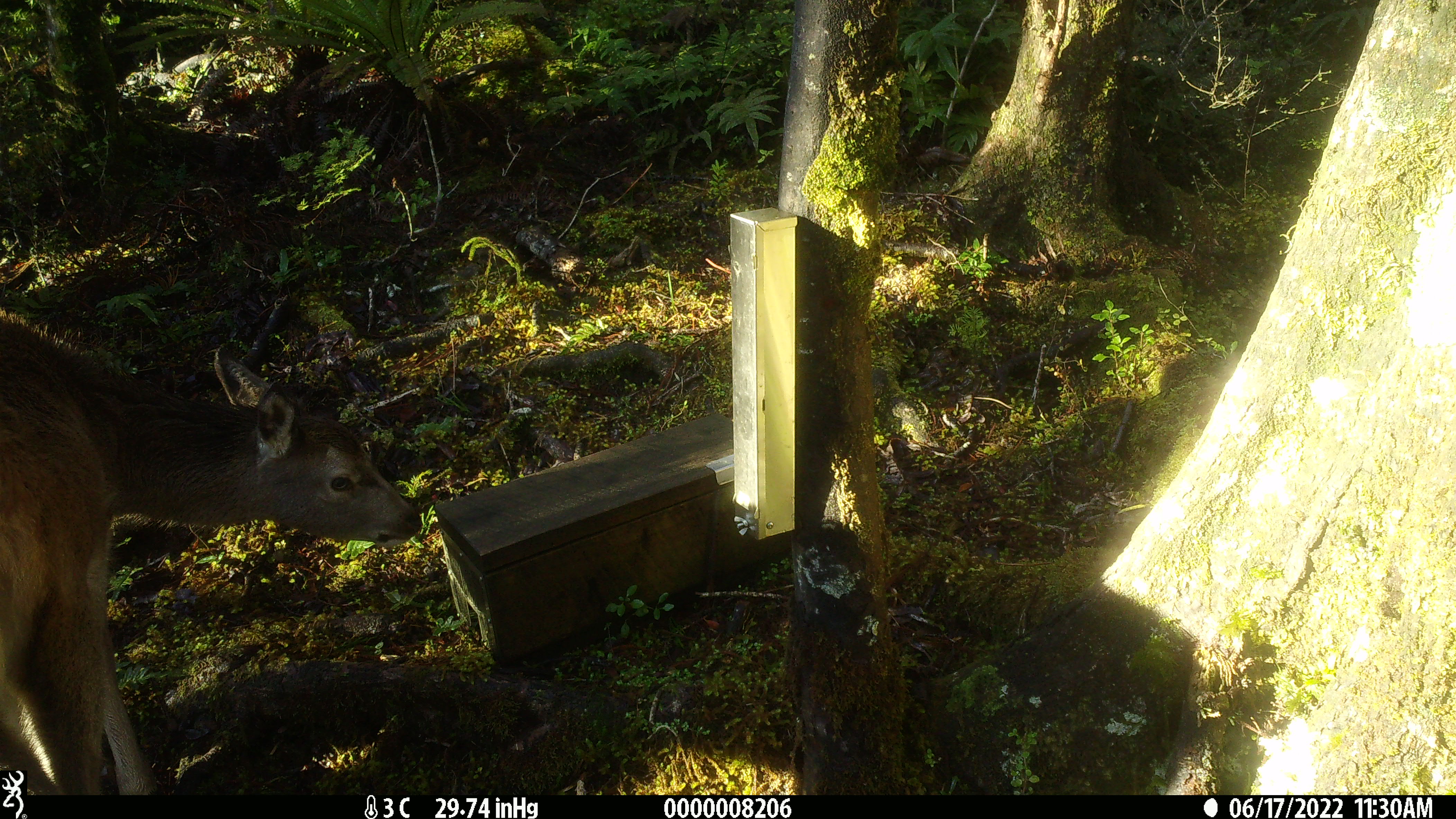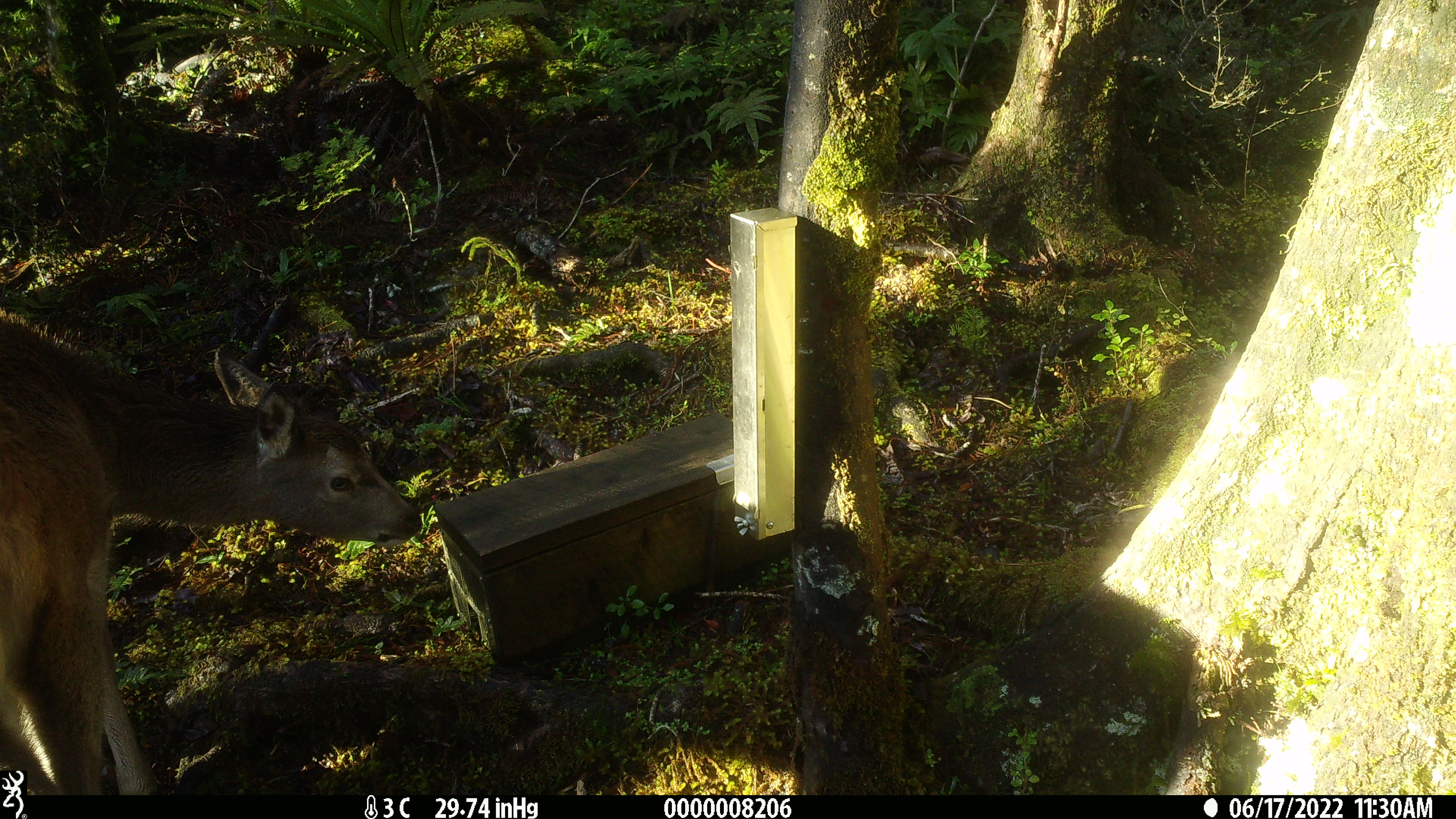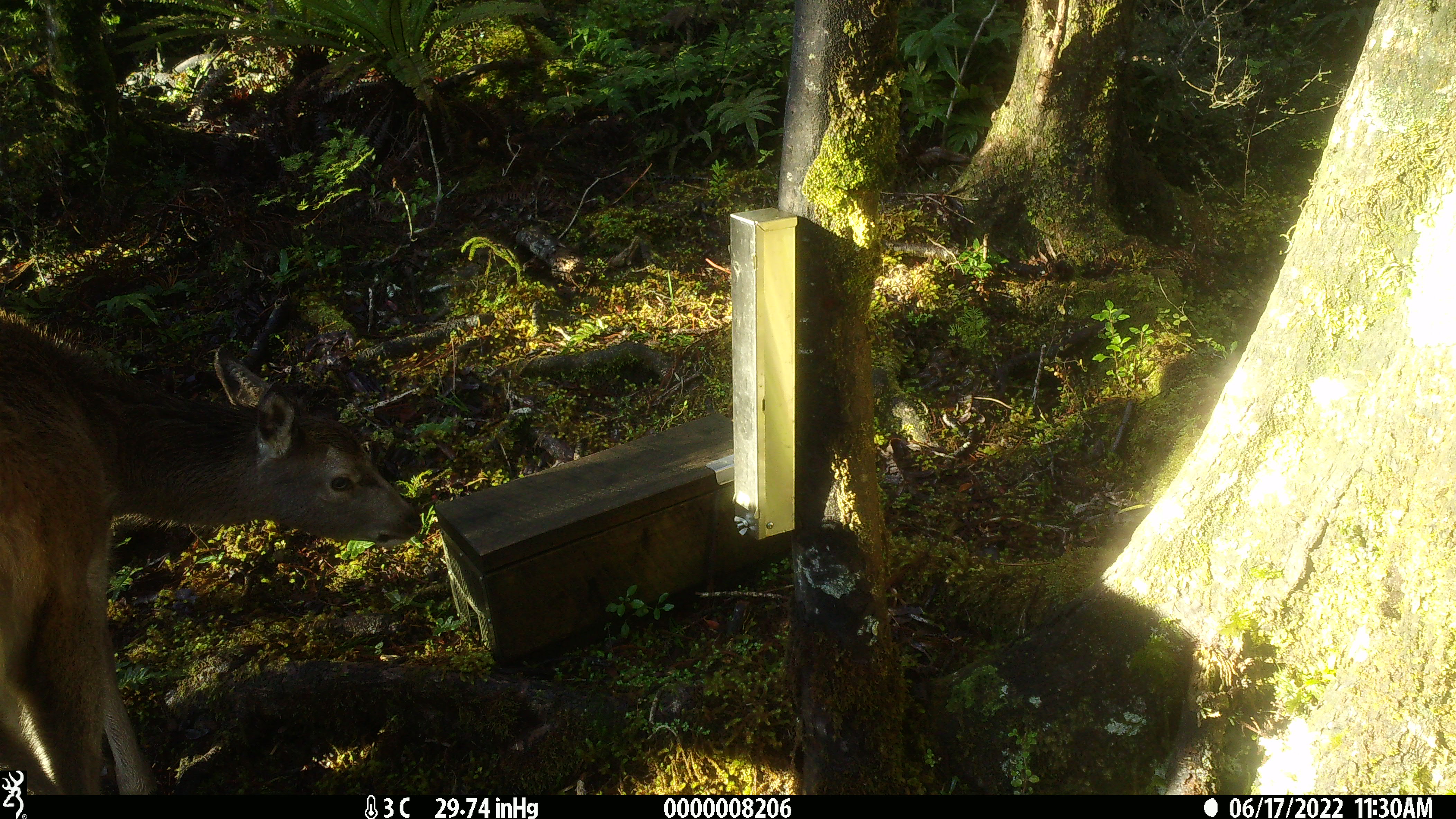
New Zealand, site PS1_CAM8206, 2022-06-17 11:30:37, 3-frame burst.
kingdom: Animalia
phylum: Chordata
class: Mammalia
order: Artiodactyla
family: Cervidae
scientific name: Cervidae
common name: deer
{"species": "deer (Cervidae)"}